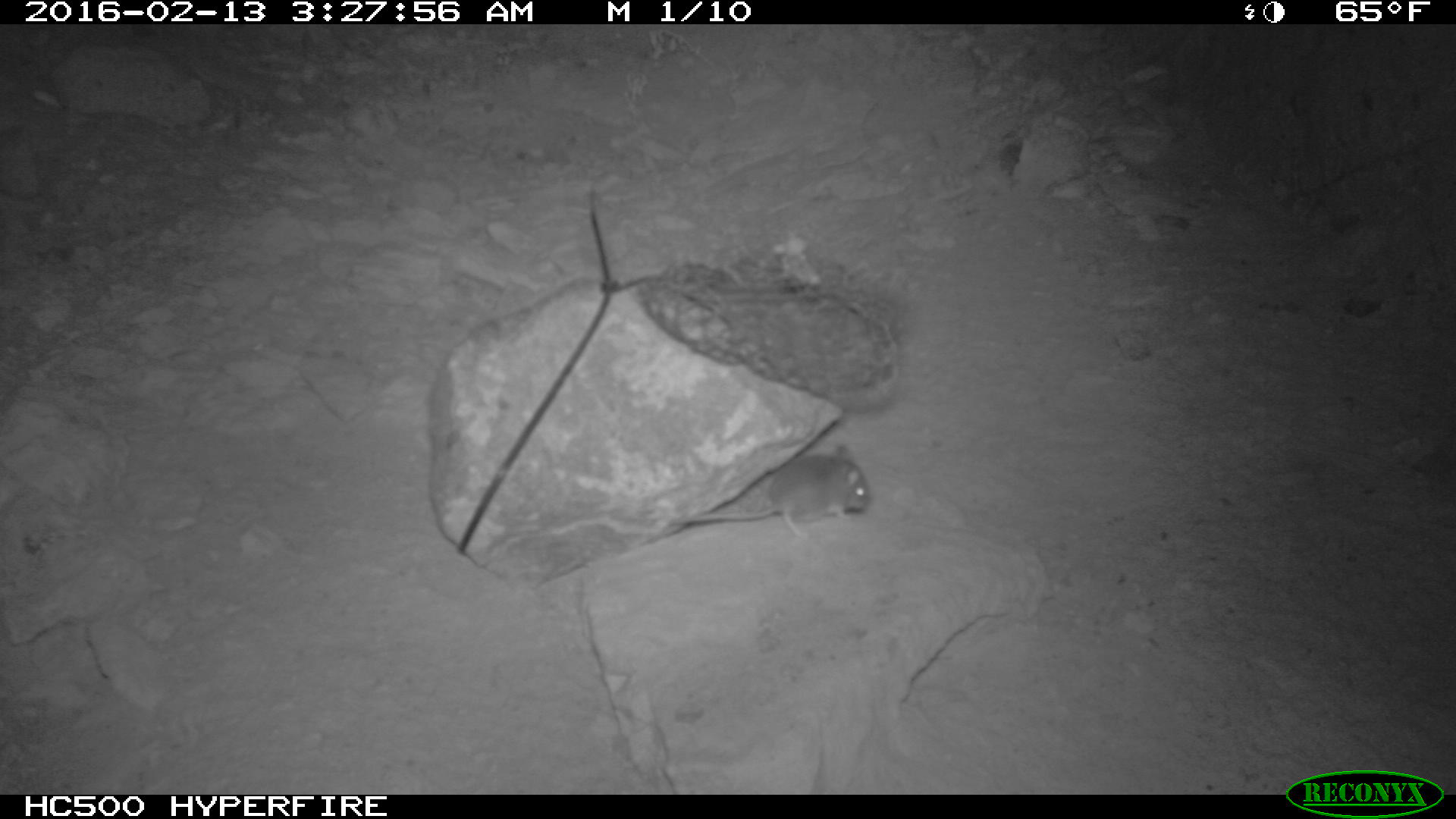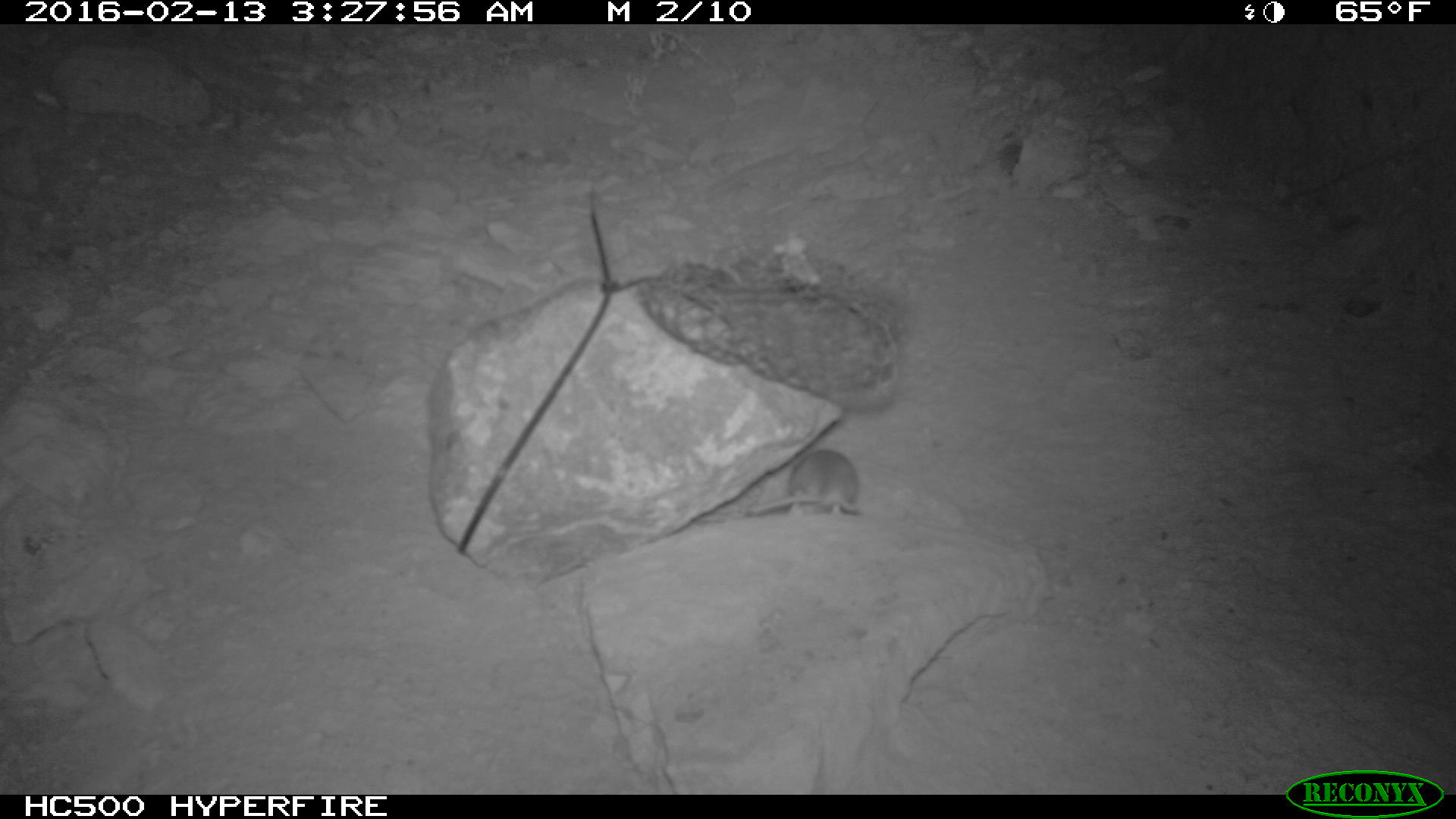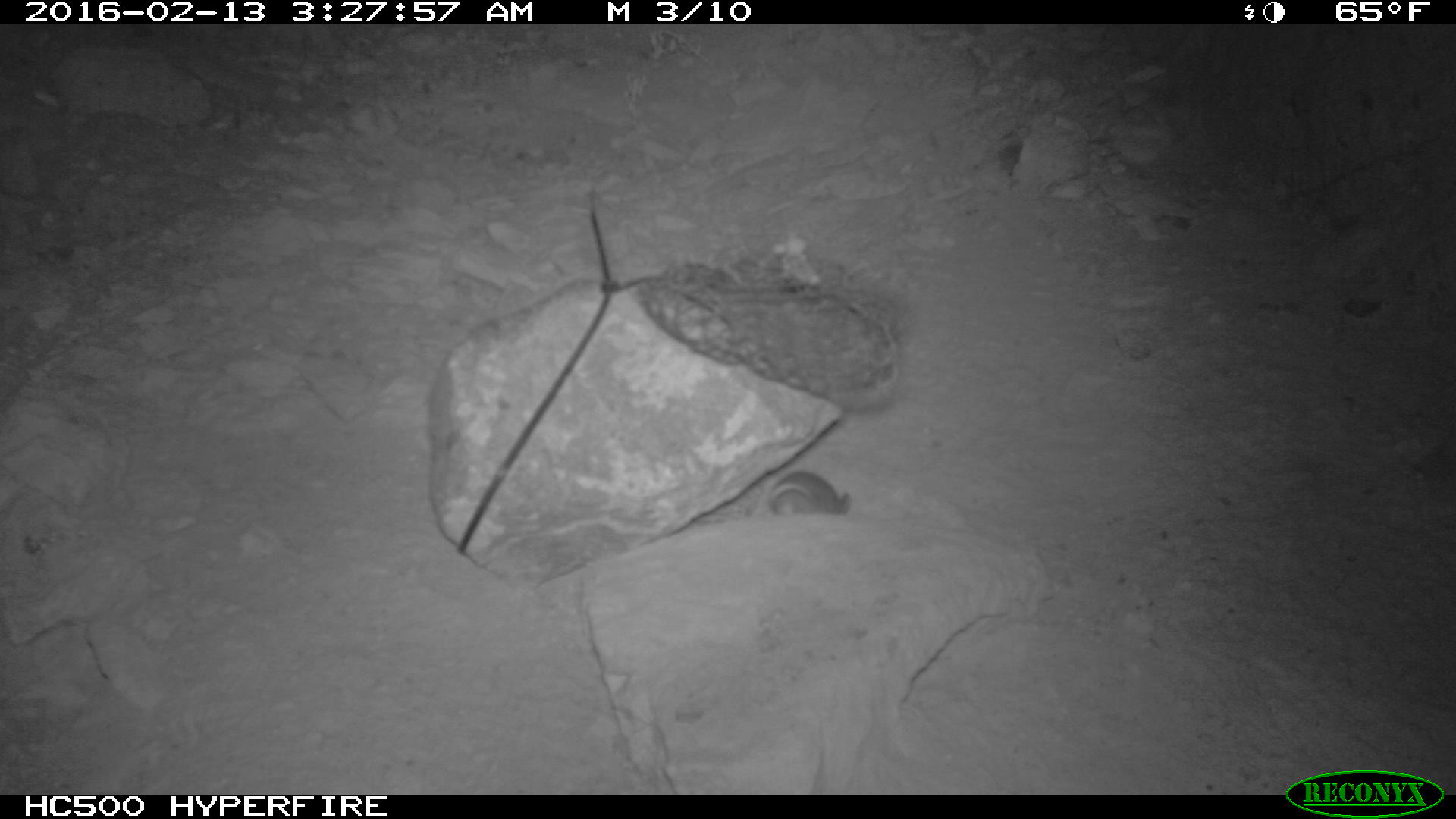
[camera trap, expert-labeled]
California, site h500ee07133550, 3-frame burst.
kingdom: Animalia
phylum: Chordata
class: Mammalia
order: Rodentia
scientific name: Rodentia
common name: rodent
Rodent (Rodentia).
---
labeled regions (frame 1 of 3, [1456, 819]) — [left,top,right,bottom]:
rodent: [666,444,872,538]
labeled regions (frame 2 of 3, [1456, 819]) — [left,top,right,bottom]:
rodent: [688,448,862,524]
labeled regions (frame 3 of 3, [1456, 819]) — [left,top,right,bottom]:
rodent: [690,468,860,519]